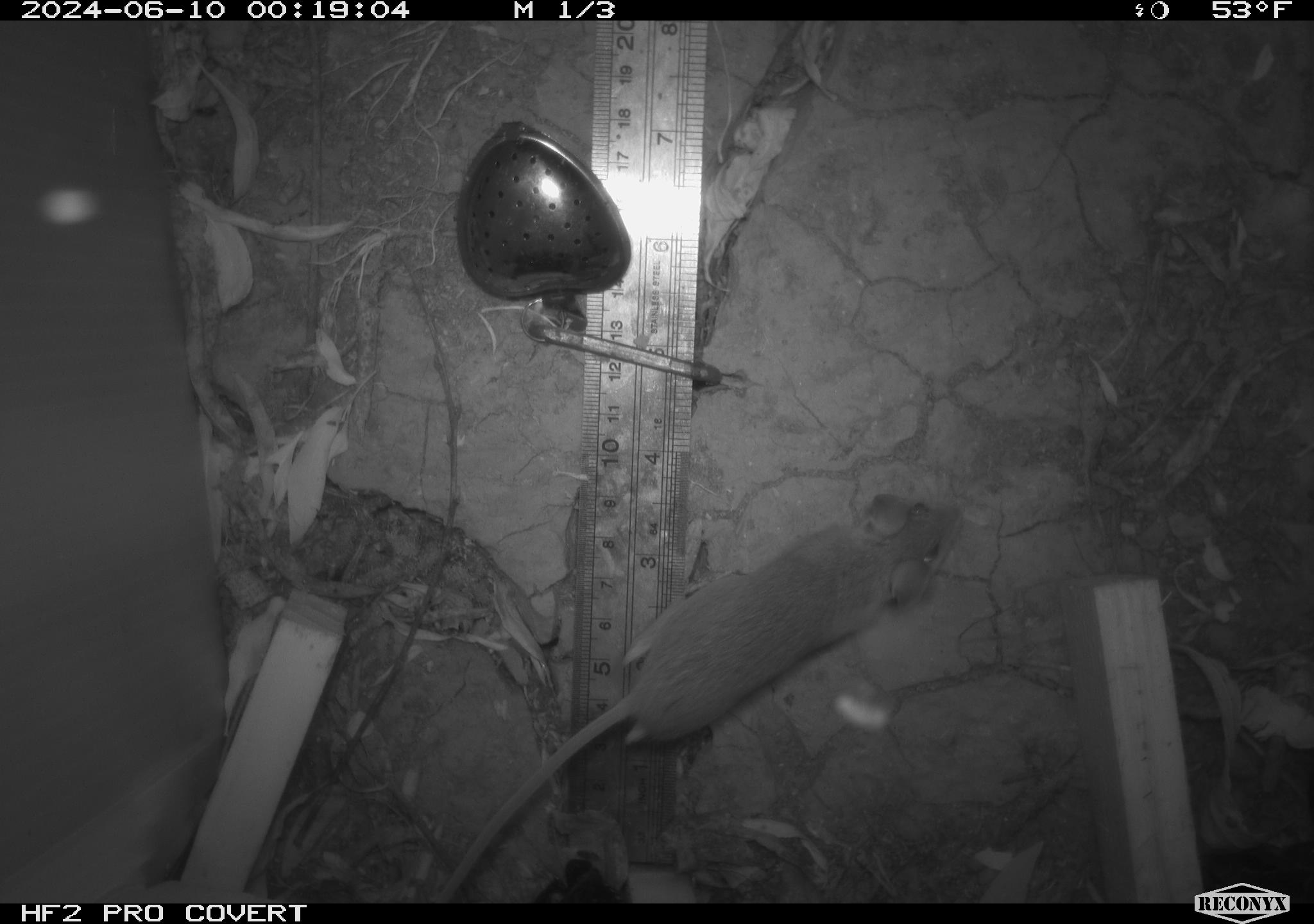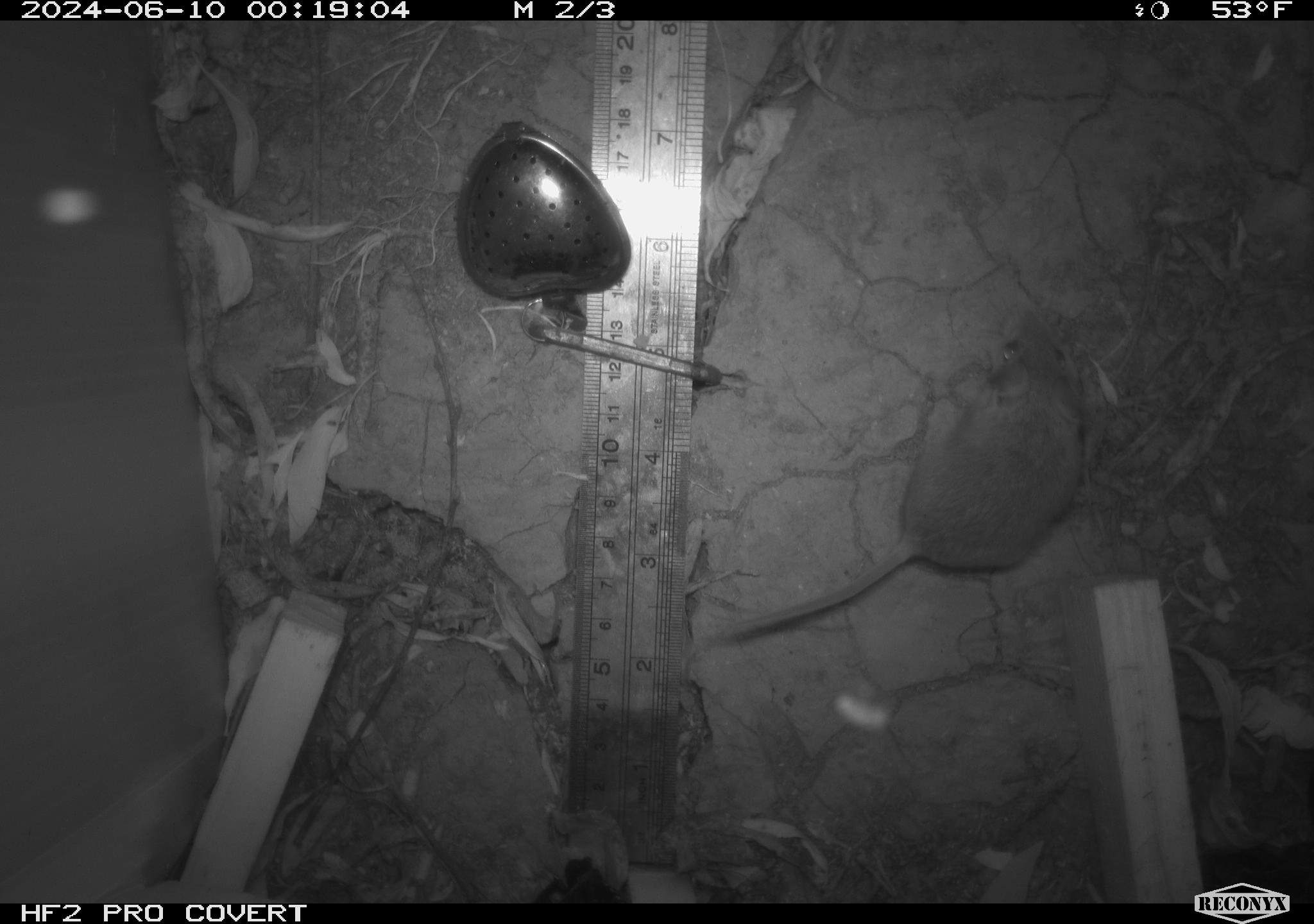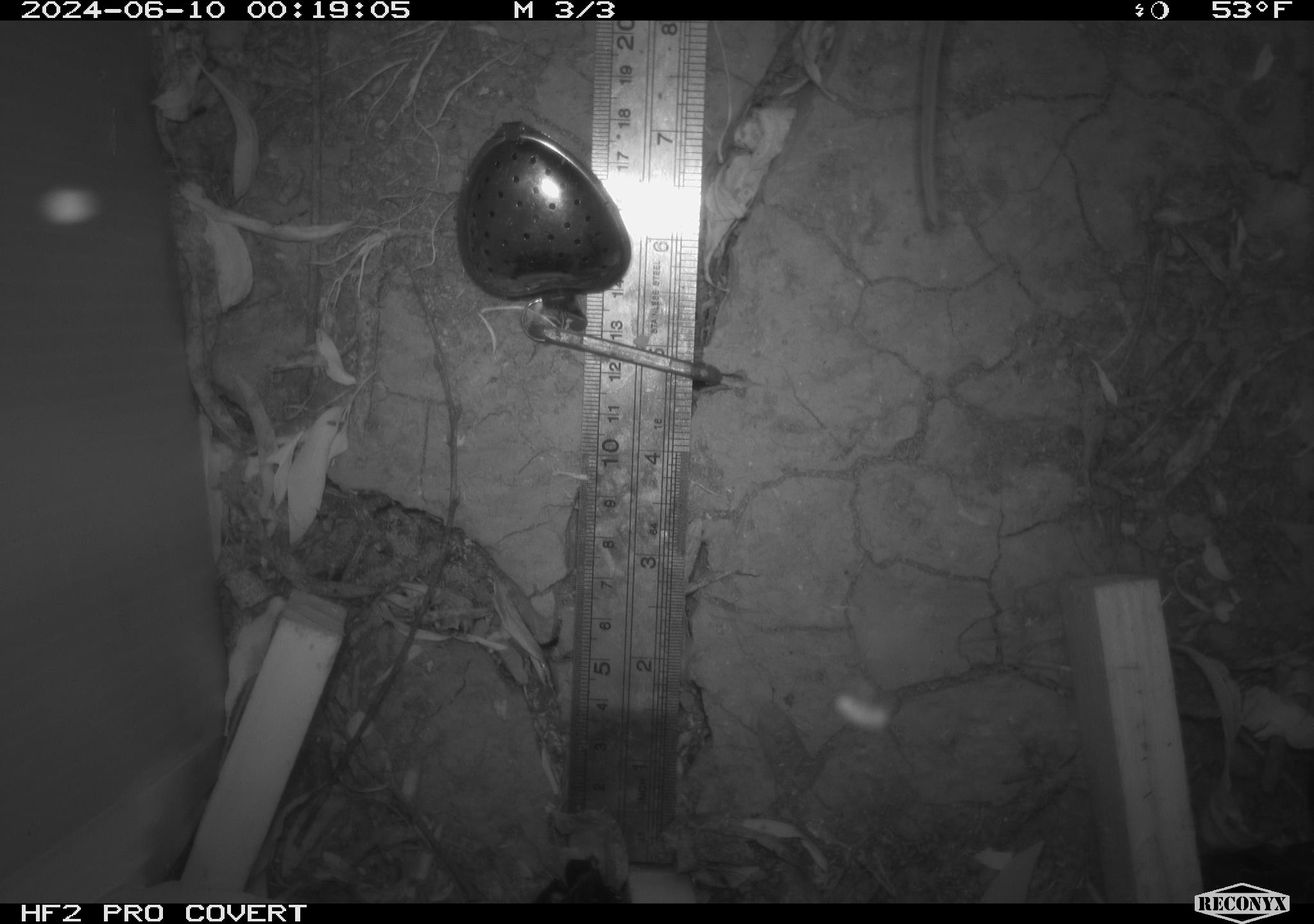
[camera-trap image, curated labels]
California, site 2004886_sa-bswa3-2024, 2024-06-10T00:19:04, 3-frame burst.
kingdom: Animalia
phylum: Chordata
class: Mammalia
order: Rodentia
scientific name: Rodentia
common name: mouse species